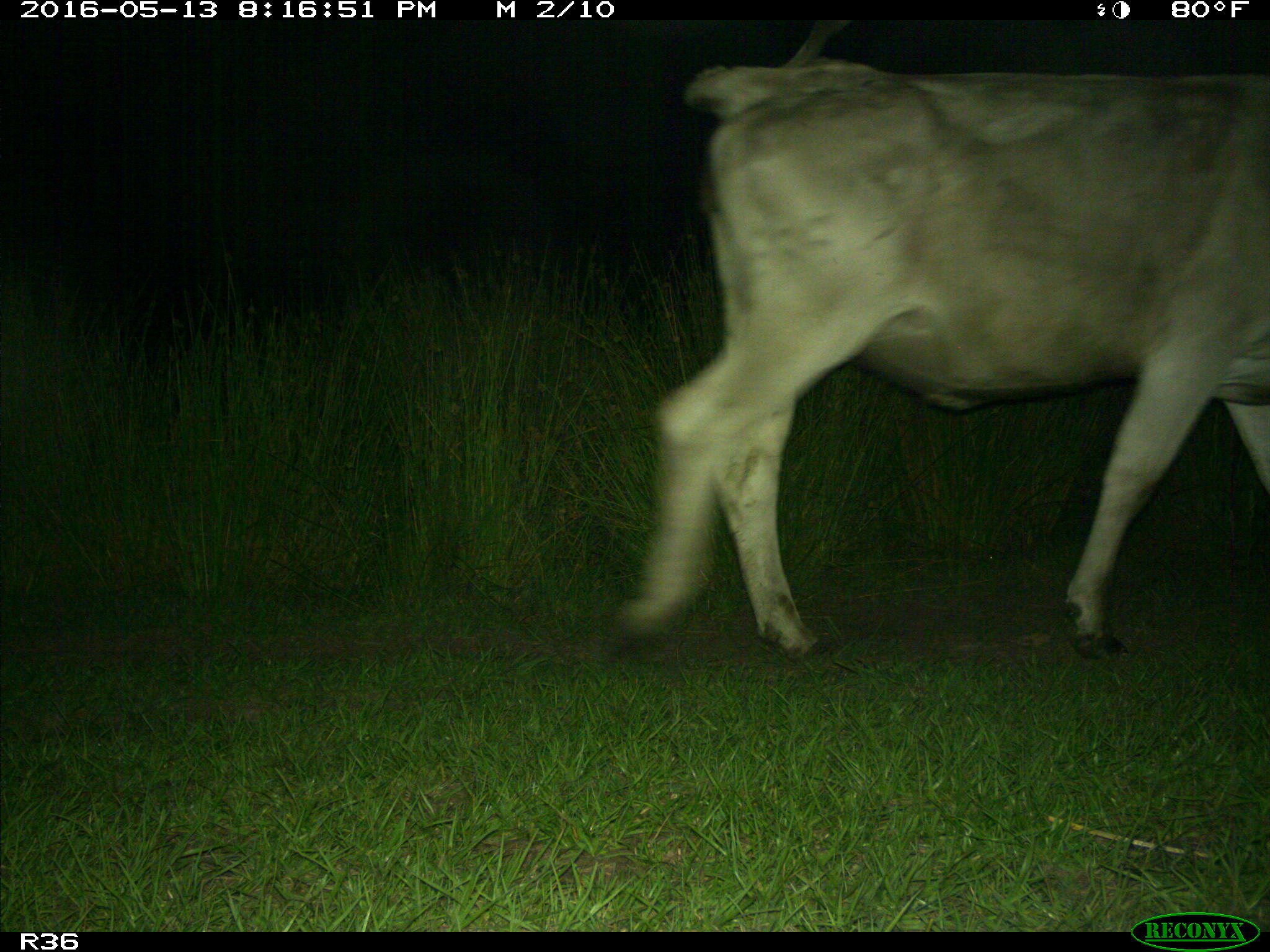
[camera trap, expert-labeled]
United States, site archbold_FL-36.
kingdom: Animalia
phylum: Chordata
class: Mammalia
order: Artiodactyla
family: Bovidae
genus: Bos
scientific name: Bos taurus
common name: domestic cow